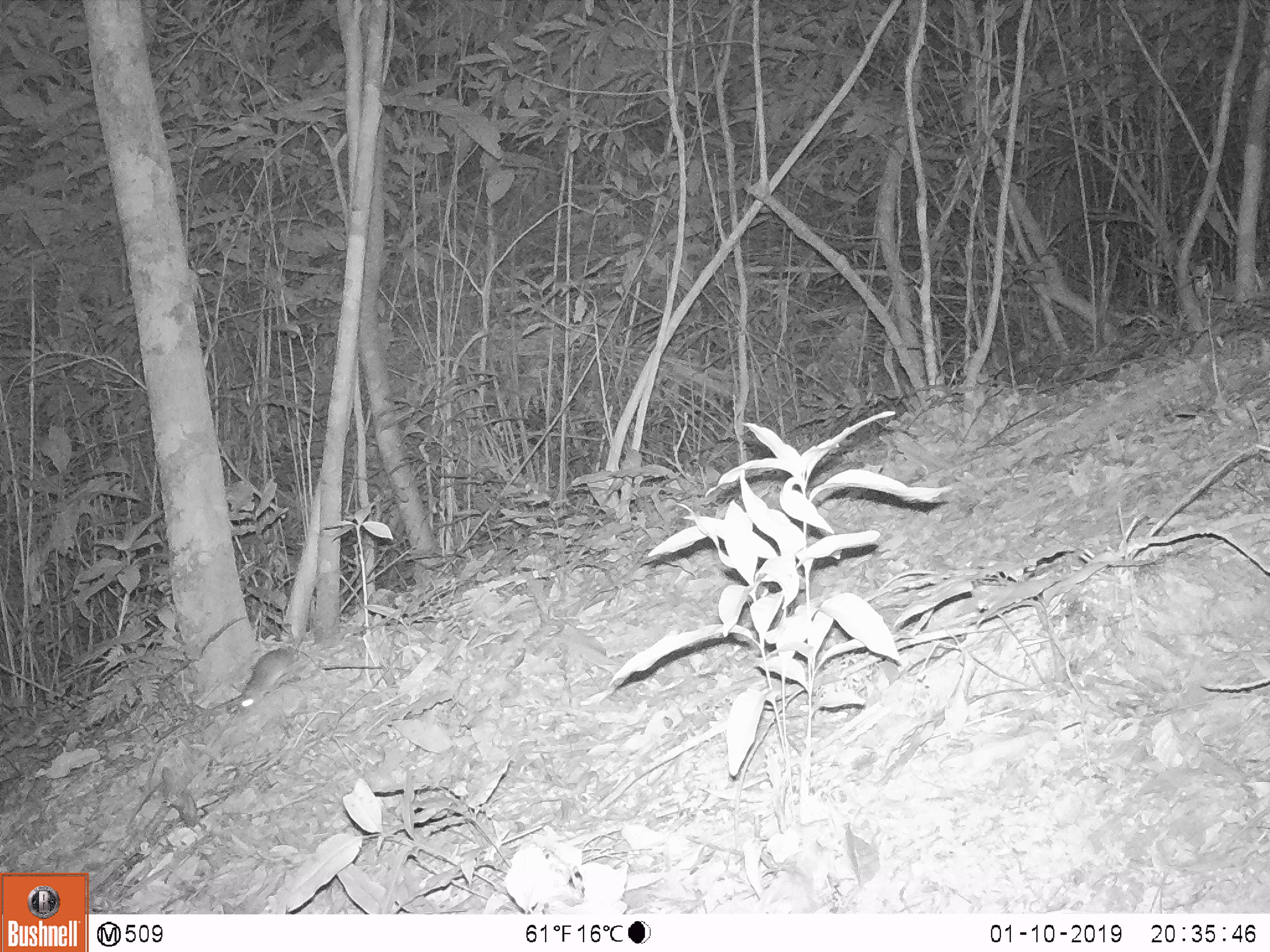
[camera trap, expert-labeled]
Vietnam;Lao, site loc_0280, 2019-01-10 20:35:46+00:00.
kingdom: Animalia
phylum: Chordata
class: Mammalia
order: Rodentia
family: Muridae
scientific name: Muridae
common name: old-world mice and rats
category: unidentified murid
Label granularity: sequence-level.